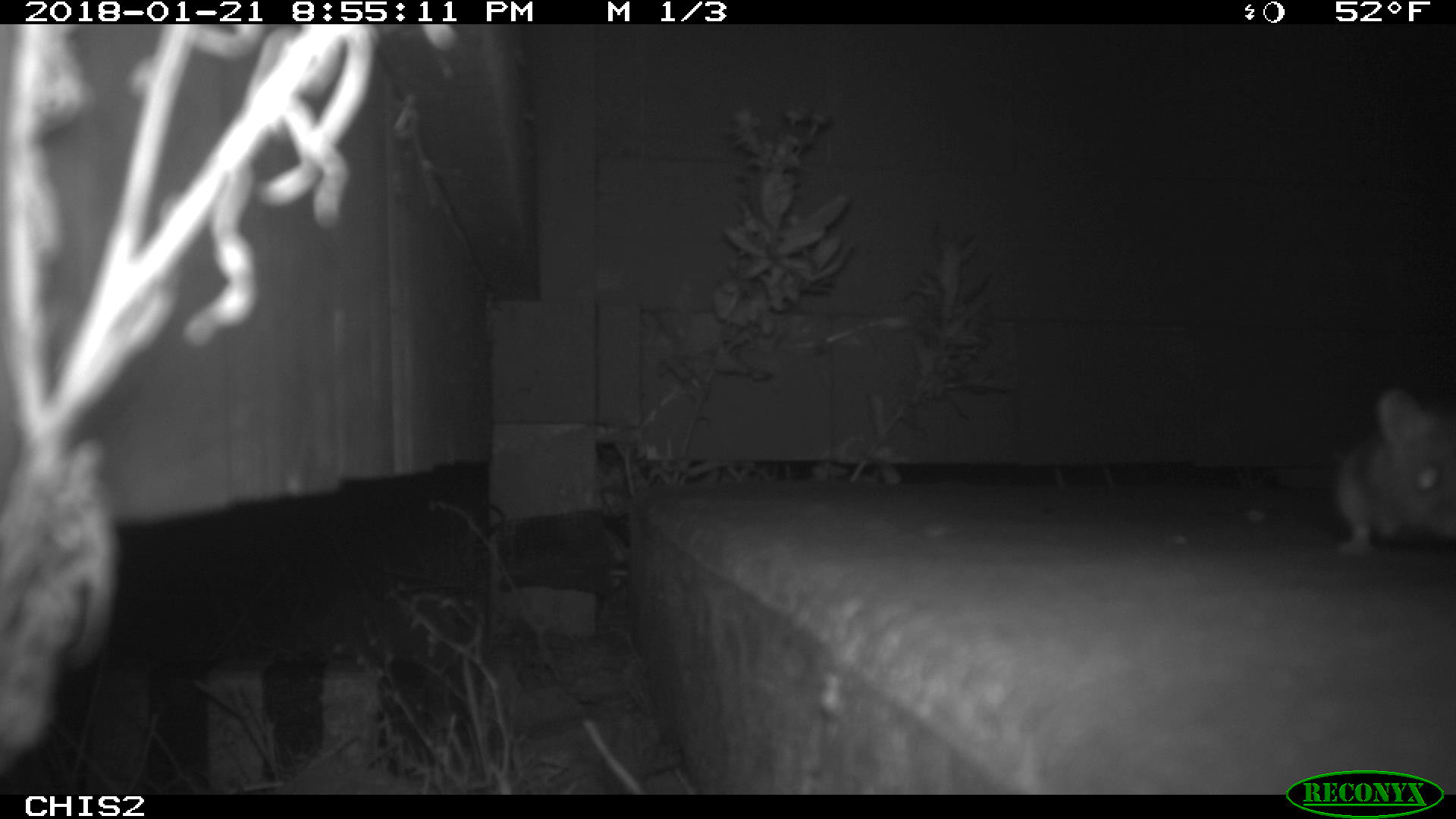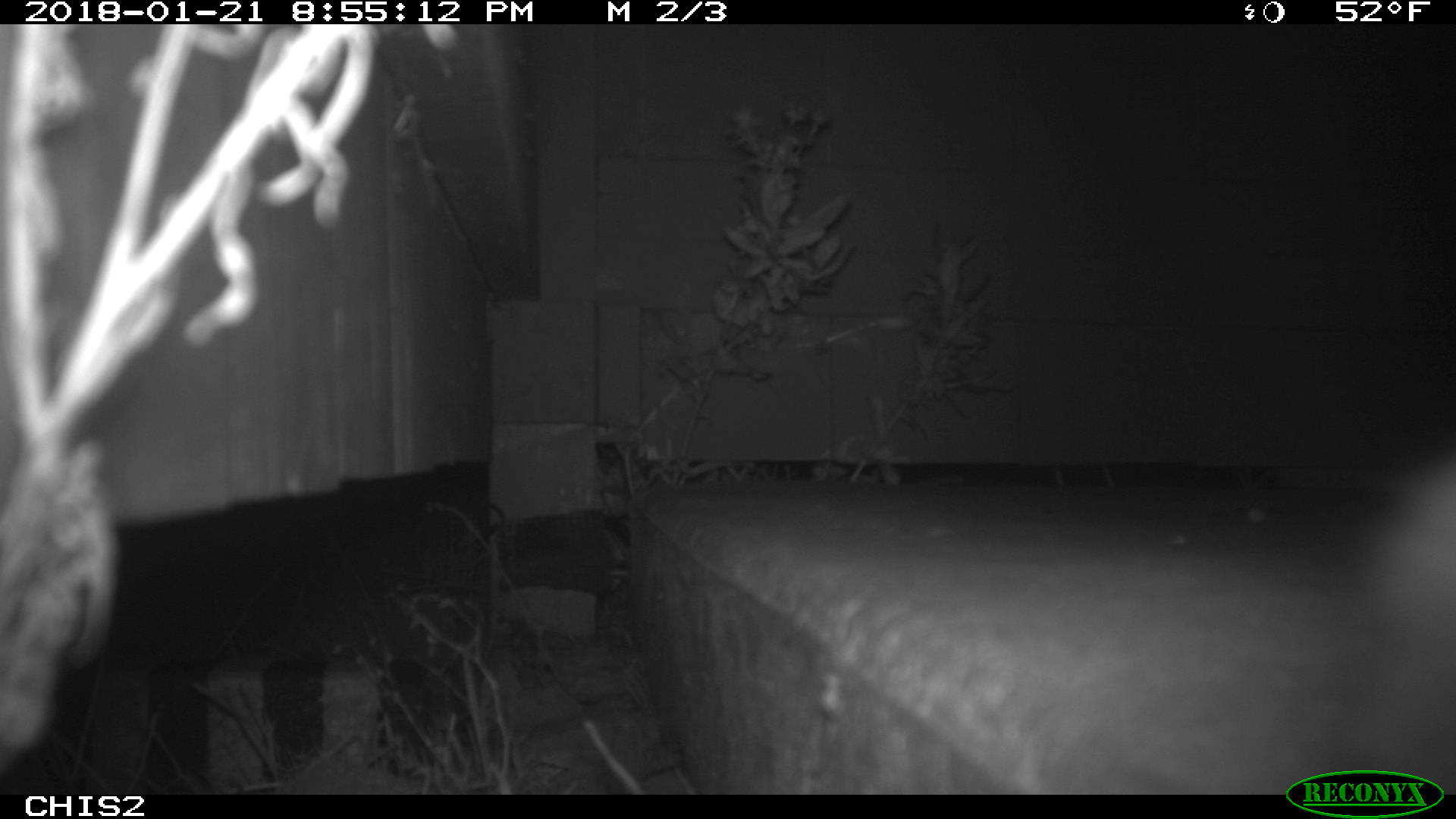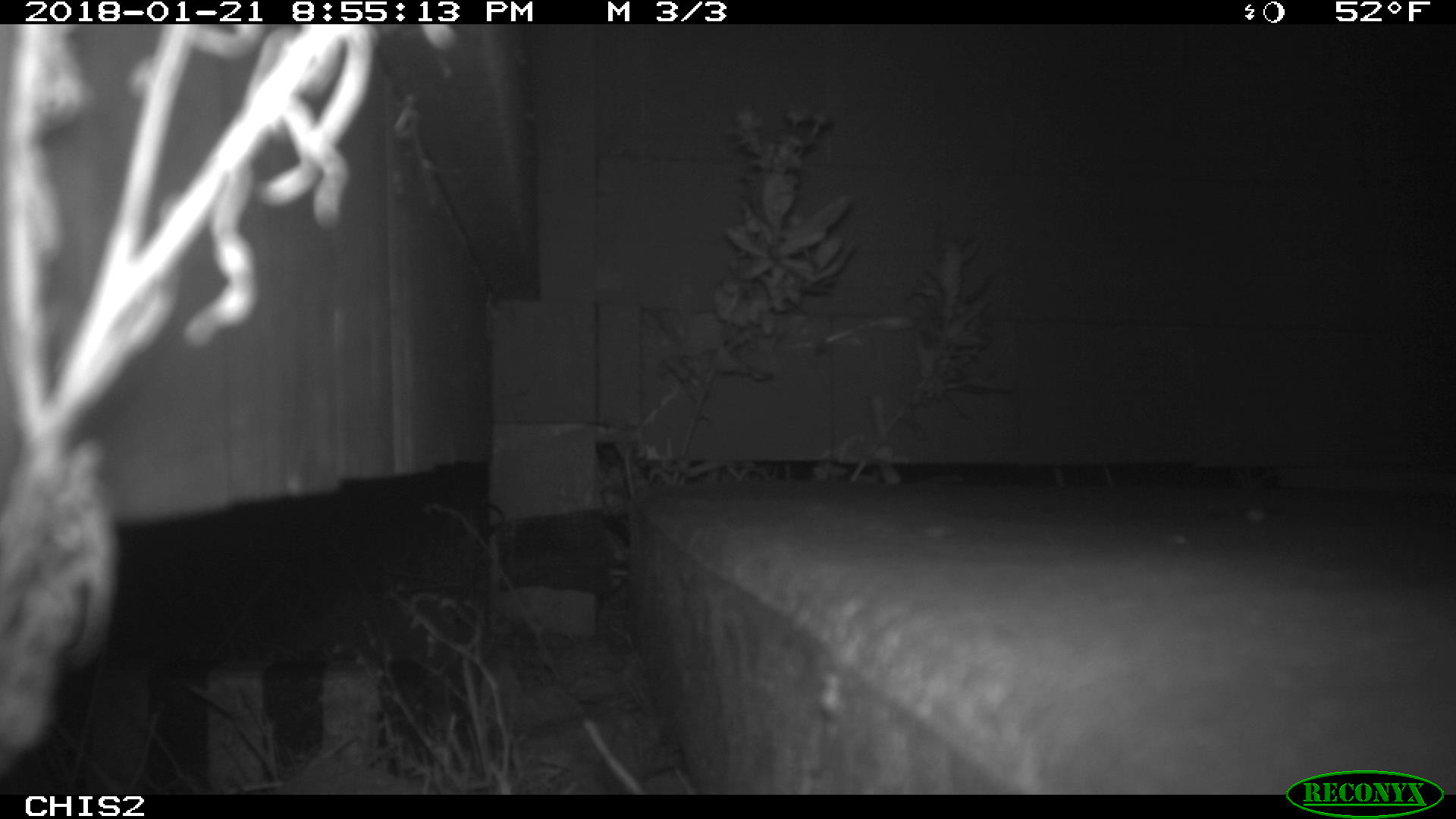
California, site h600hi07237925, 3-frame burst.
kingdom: Animalia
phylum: Chordata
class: Mammalia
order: Rodentia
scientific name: Rodentia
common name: rodent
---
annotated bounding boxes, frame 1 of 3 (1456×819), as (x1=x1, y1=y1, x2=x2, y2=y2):
rodent: (x1=1330, y1=385, x2=1455, y2=558)